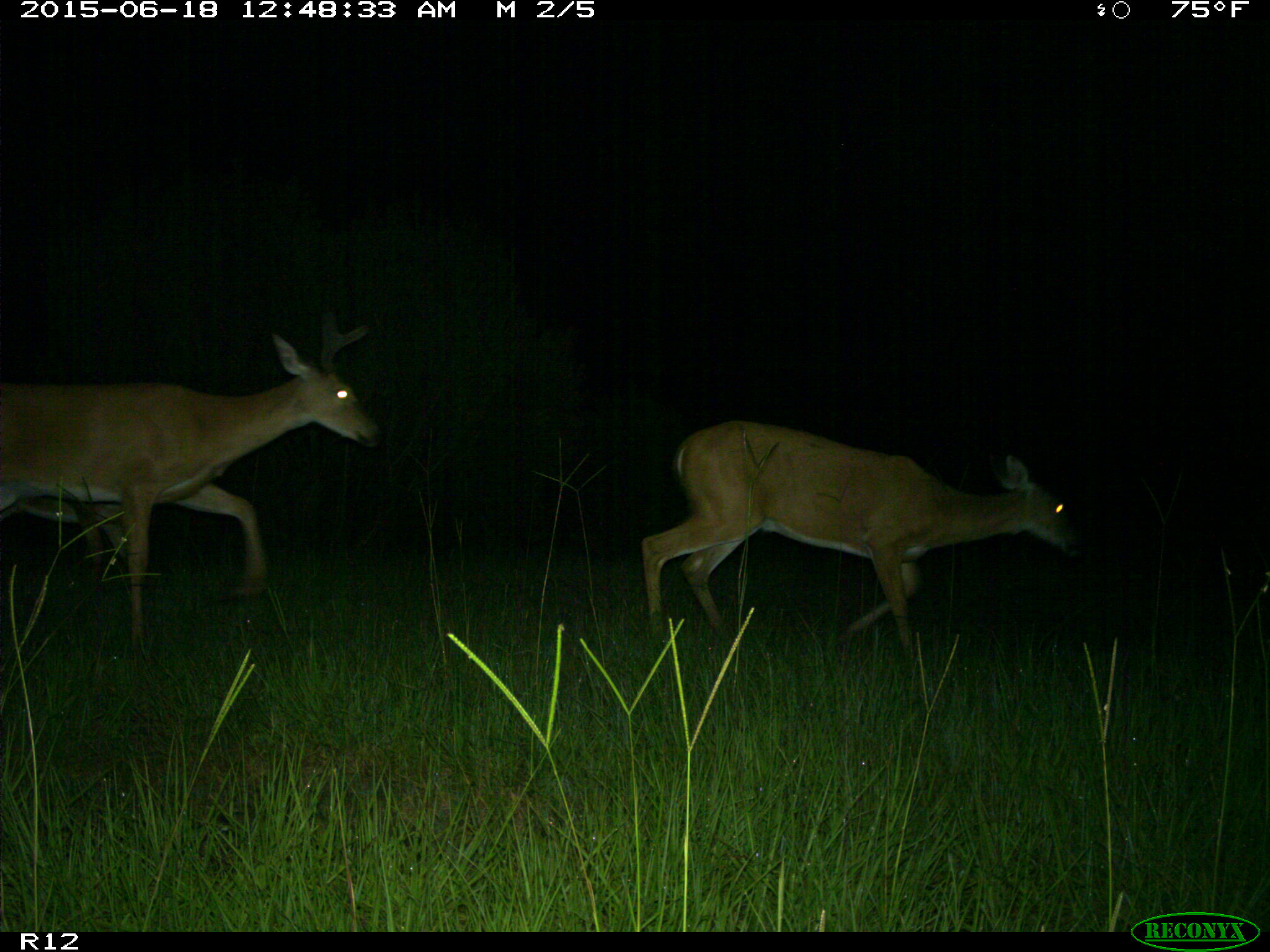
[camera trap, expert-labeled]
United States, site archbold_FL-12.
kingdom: Animalia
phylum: Chordata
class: Mammalia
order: Artiodactyla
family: Cervidae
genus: Odocoileus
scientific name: Odocoileus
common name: deer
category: unidentified deer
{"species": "unidentified deer (deer) (Odocoileus)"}